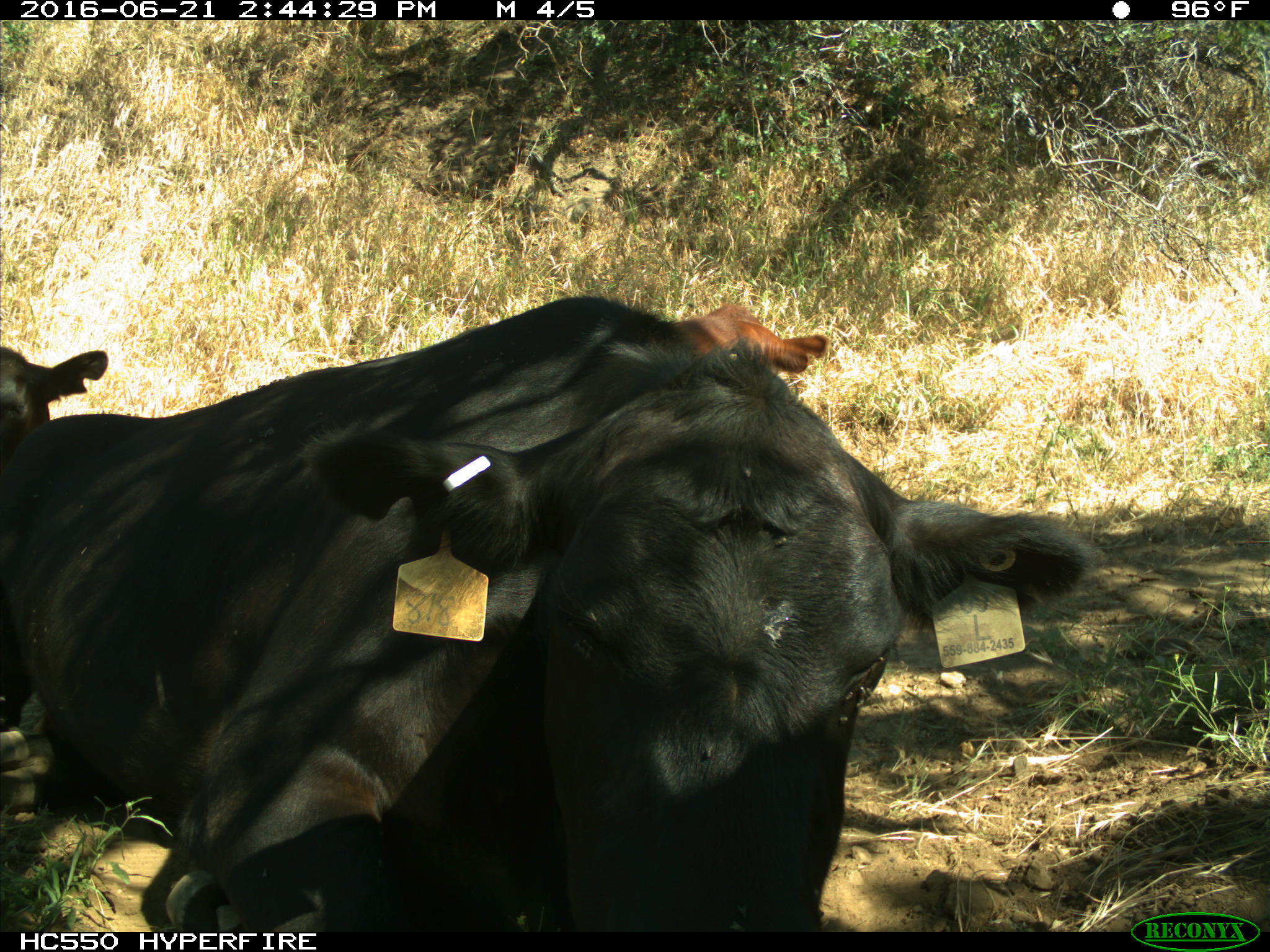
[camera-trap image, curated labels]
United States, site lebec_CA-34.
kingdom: Animalia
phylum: Chordata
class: Mammalia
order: Artiodactyla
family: Bovidae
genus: Bos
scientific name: Bos taurus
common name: domestic cow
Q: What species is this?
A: Bos taurus (domestic cow).